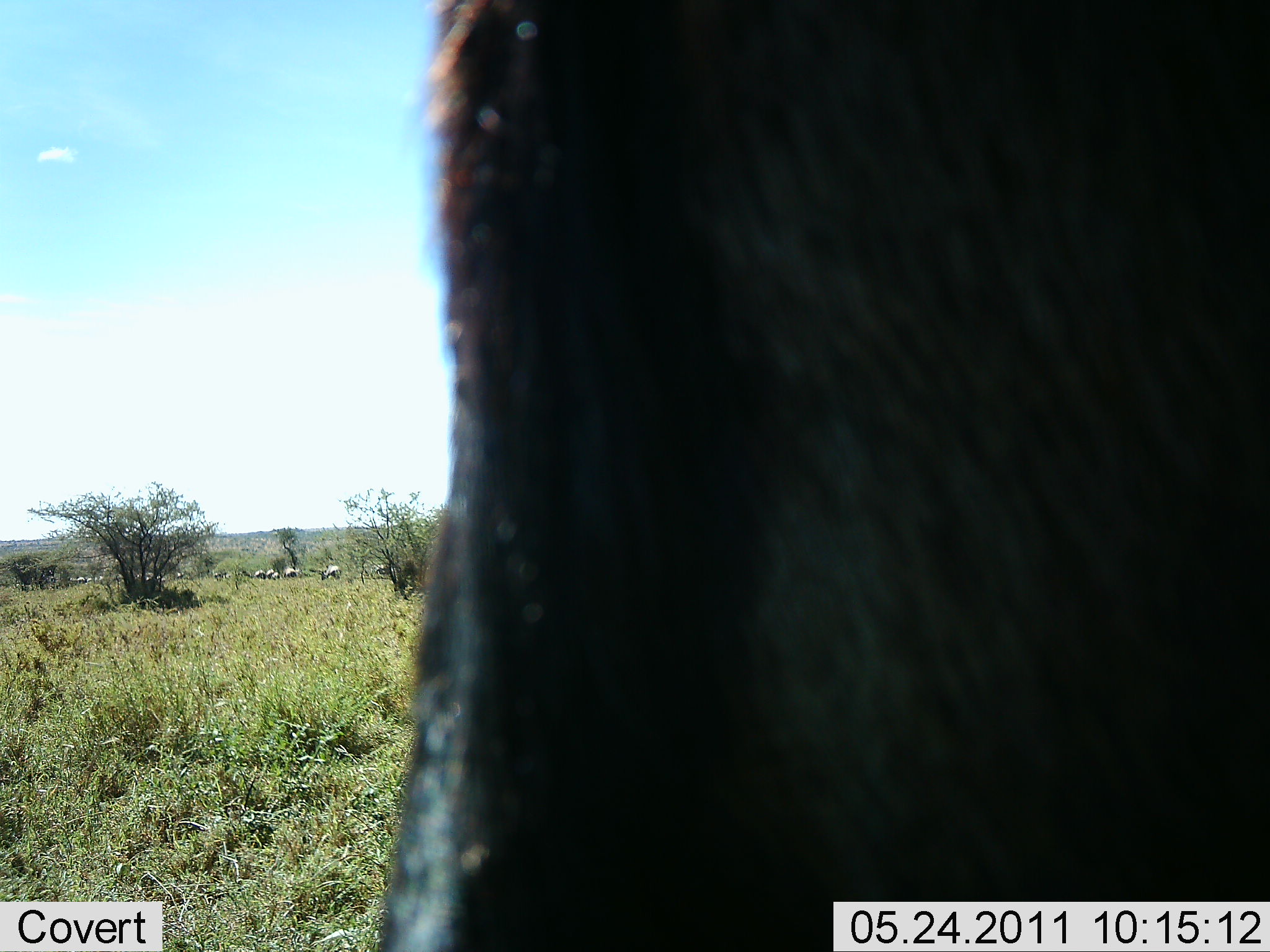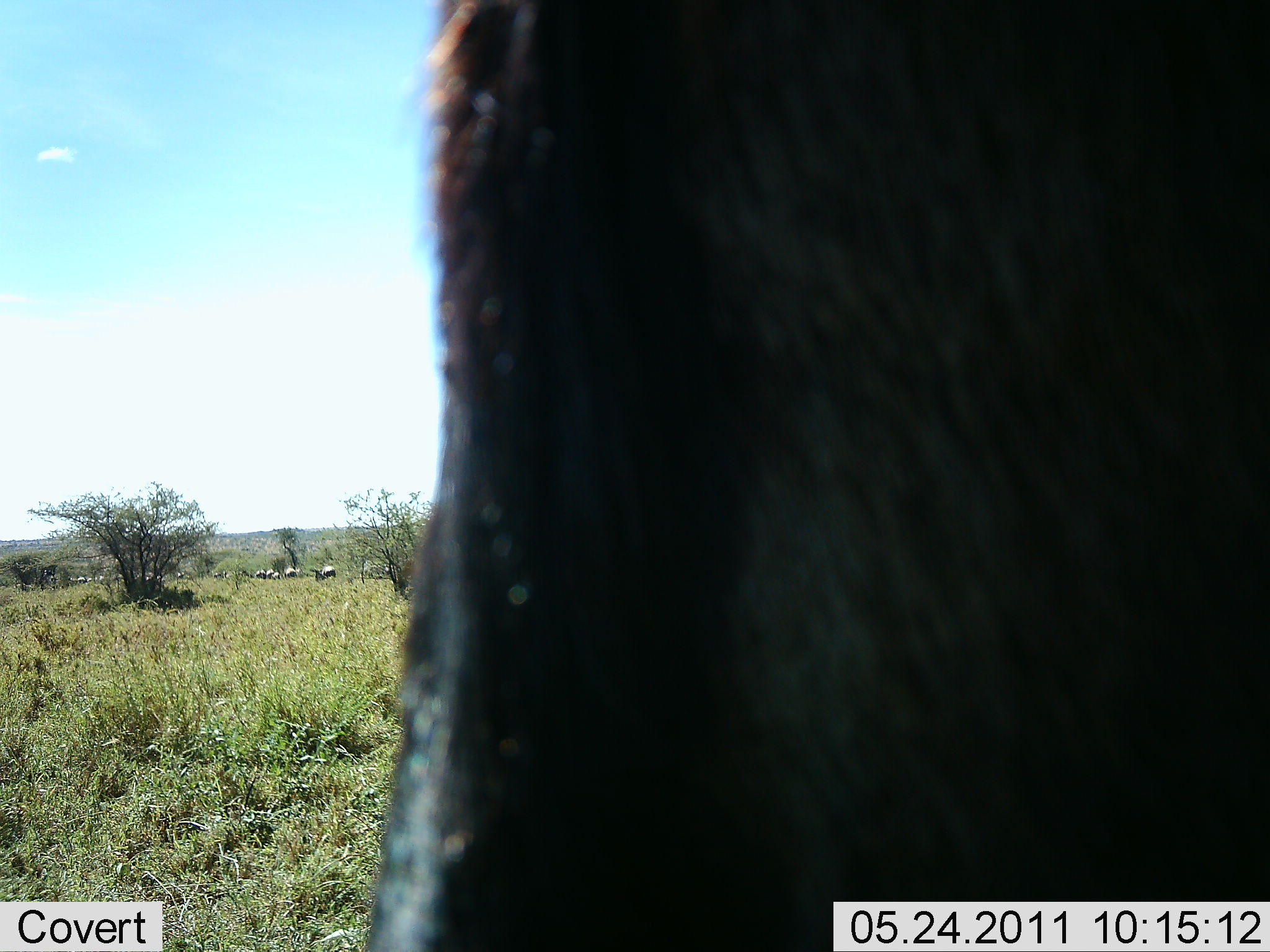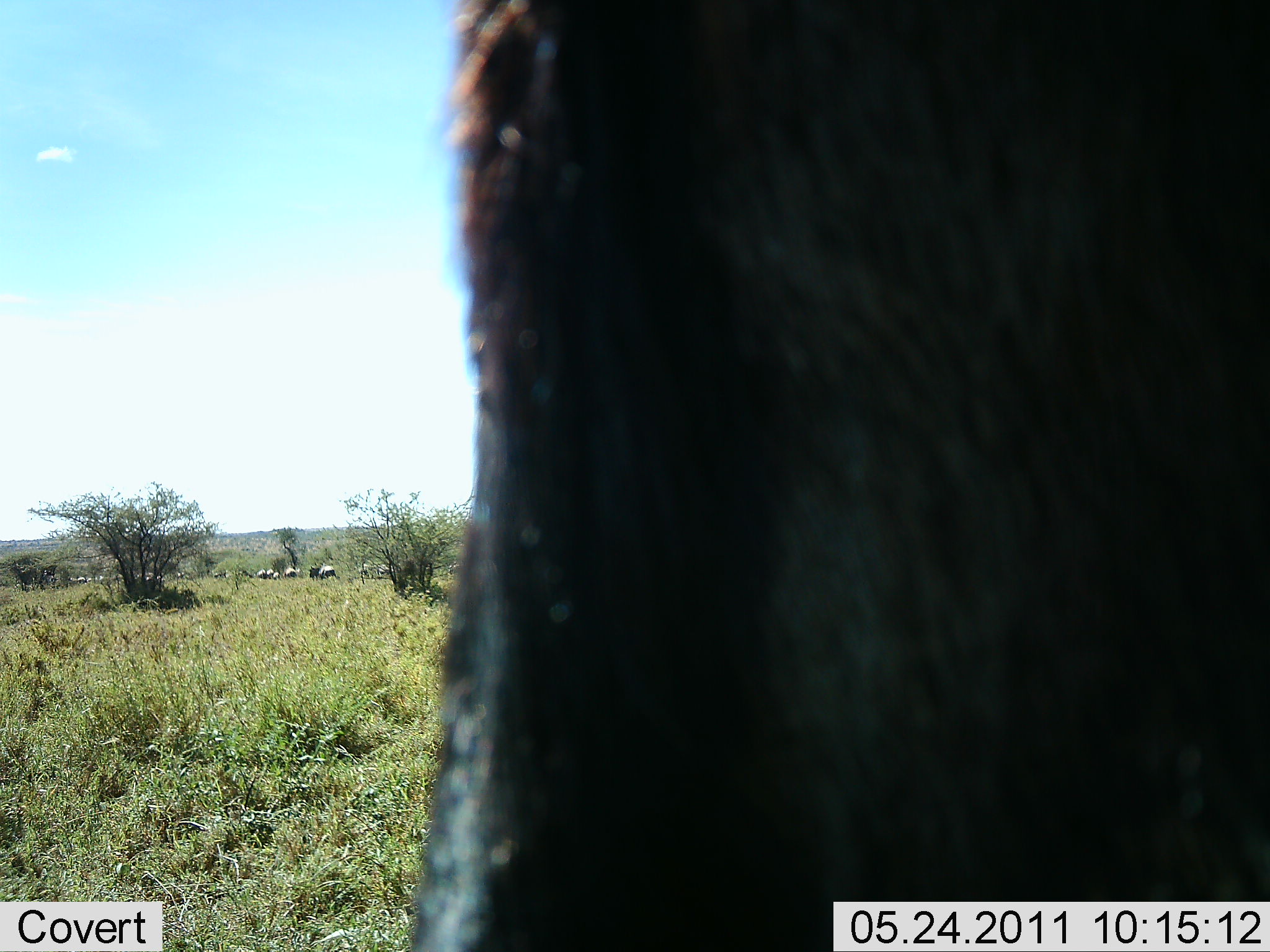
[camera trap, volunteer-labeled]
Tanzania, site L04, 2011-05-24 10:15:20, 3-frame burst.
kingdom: Animalia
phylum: Chordata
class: Mammalia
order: Artiodactyla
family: Bovidae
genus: Connochaetes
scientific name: Connochaetes taurinus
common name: blue wildebeest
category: wildebeest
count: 11-50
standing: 83%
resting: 0%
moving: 67%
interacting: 0%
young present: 0%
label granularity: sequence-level